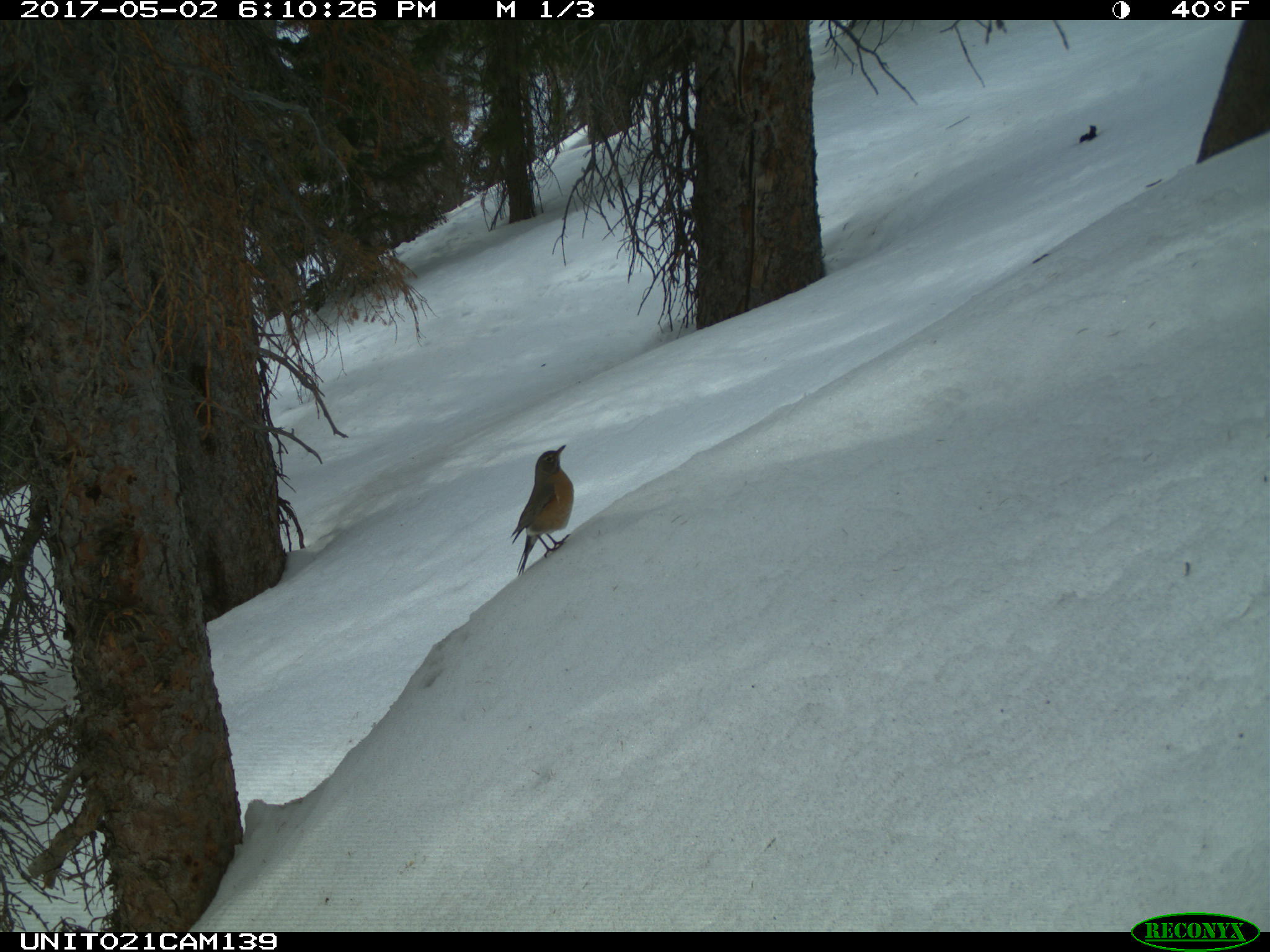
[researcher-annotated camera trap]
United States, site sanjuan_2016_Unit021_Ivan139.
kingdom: Animalia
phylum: Chordata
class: Aves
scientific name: Aves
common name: birds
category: unidentified bird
Unidentified bird (birds) (Aves).